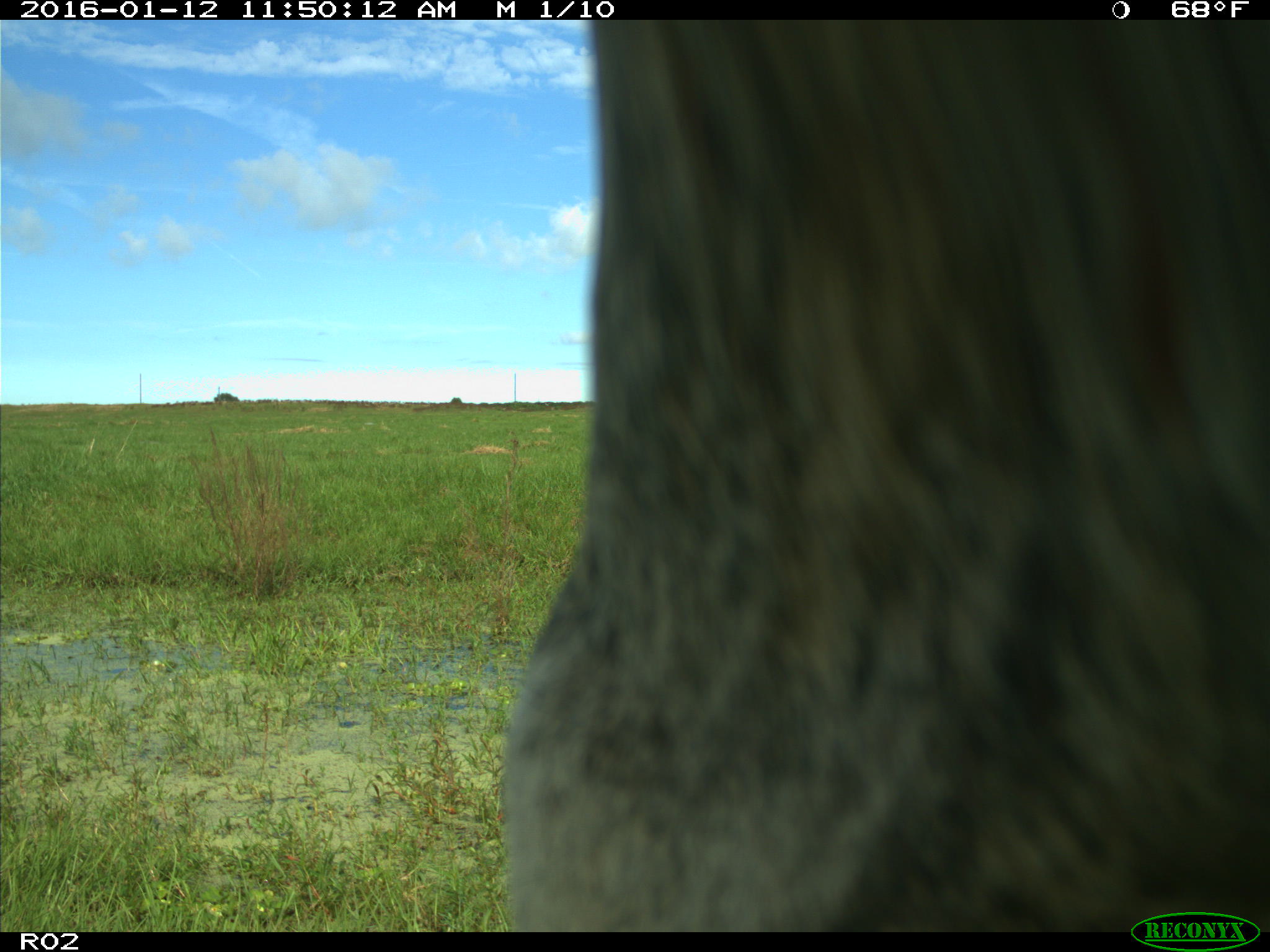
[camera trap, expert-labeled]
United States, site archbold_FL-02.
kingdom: Animalia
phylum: Chordata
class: Mammalia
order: Artiodactyla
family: Bovidae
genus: Bos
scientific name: Bos taurus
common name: domestic cow